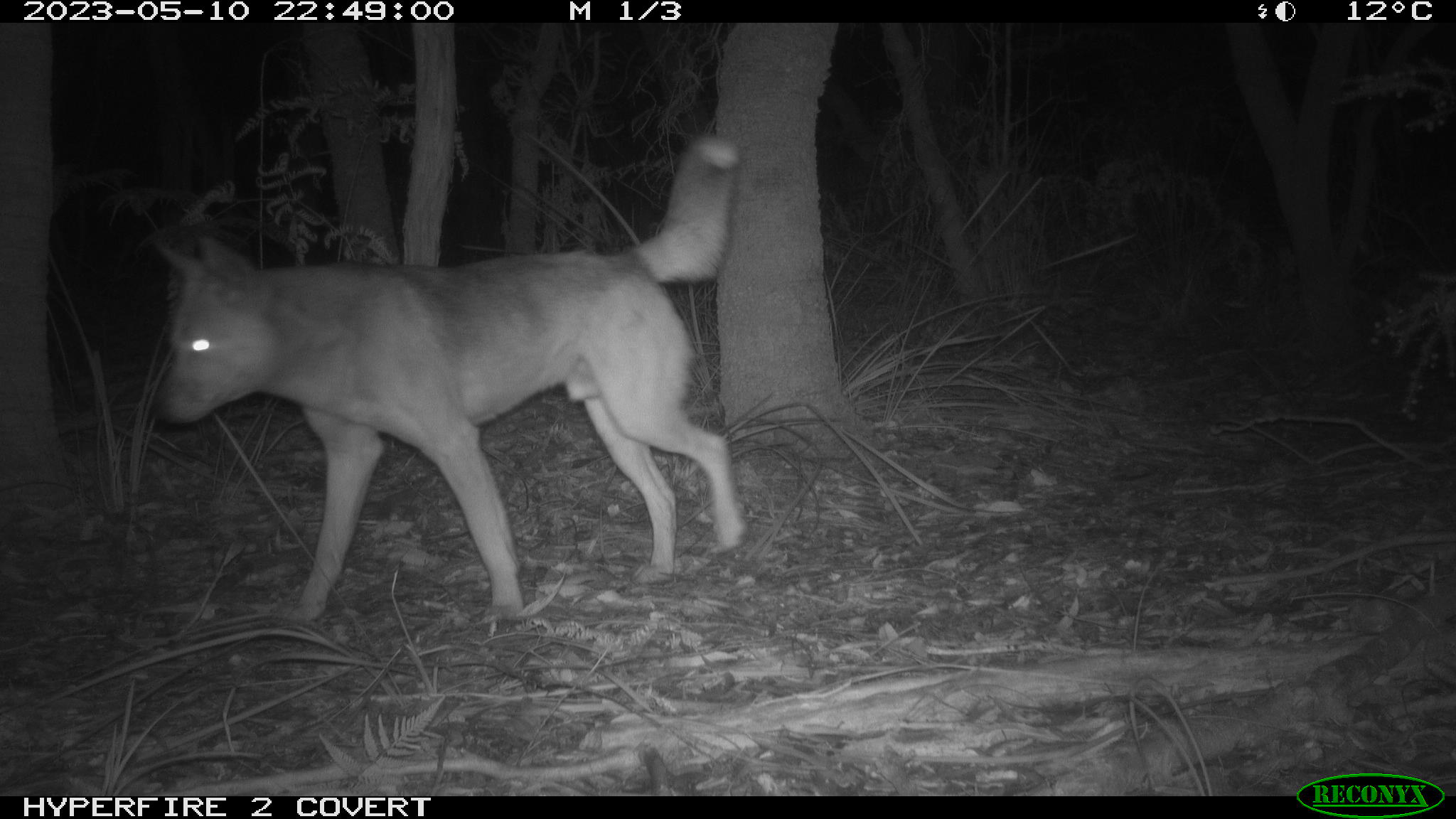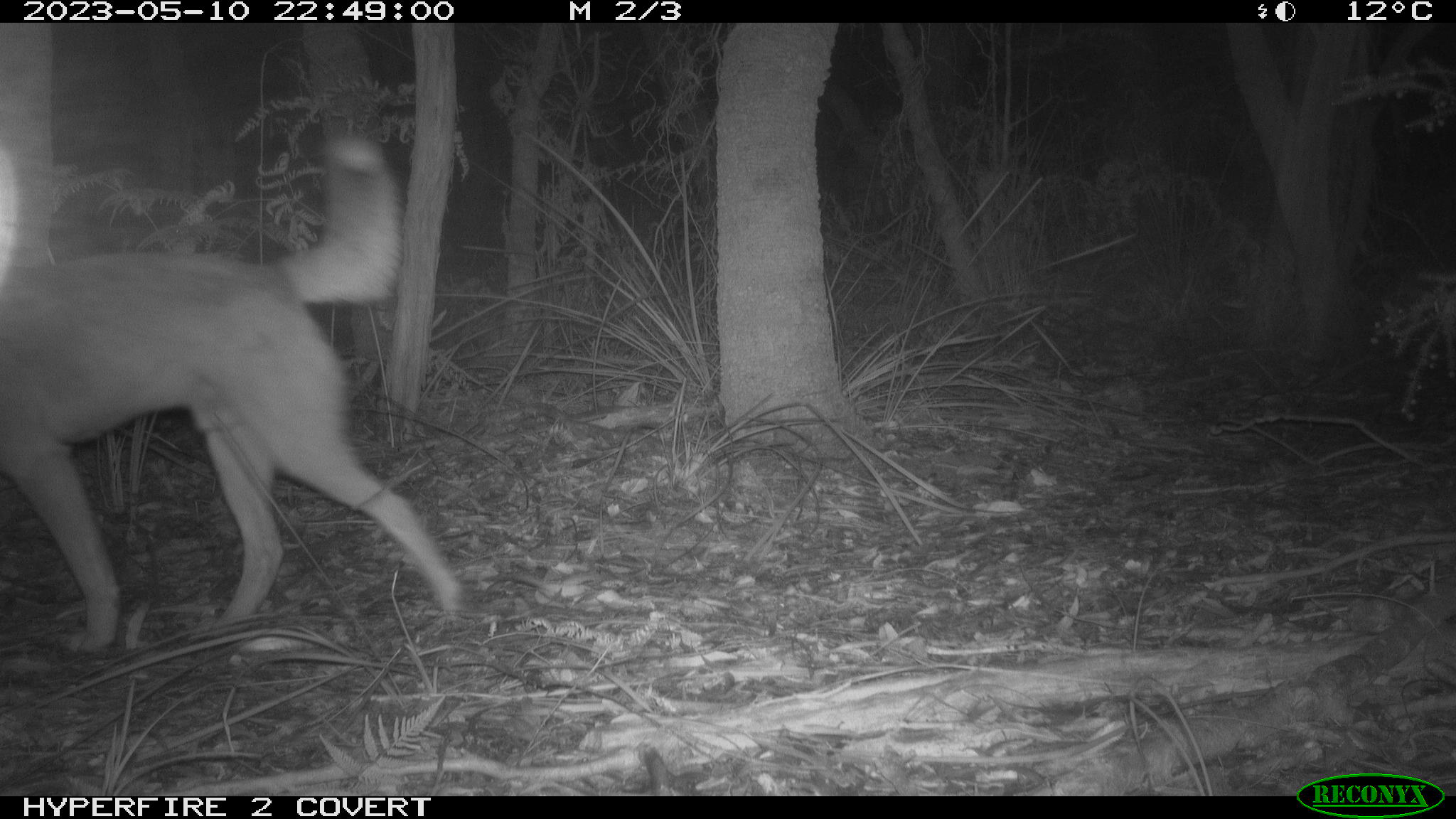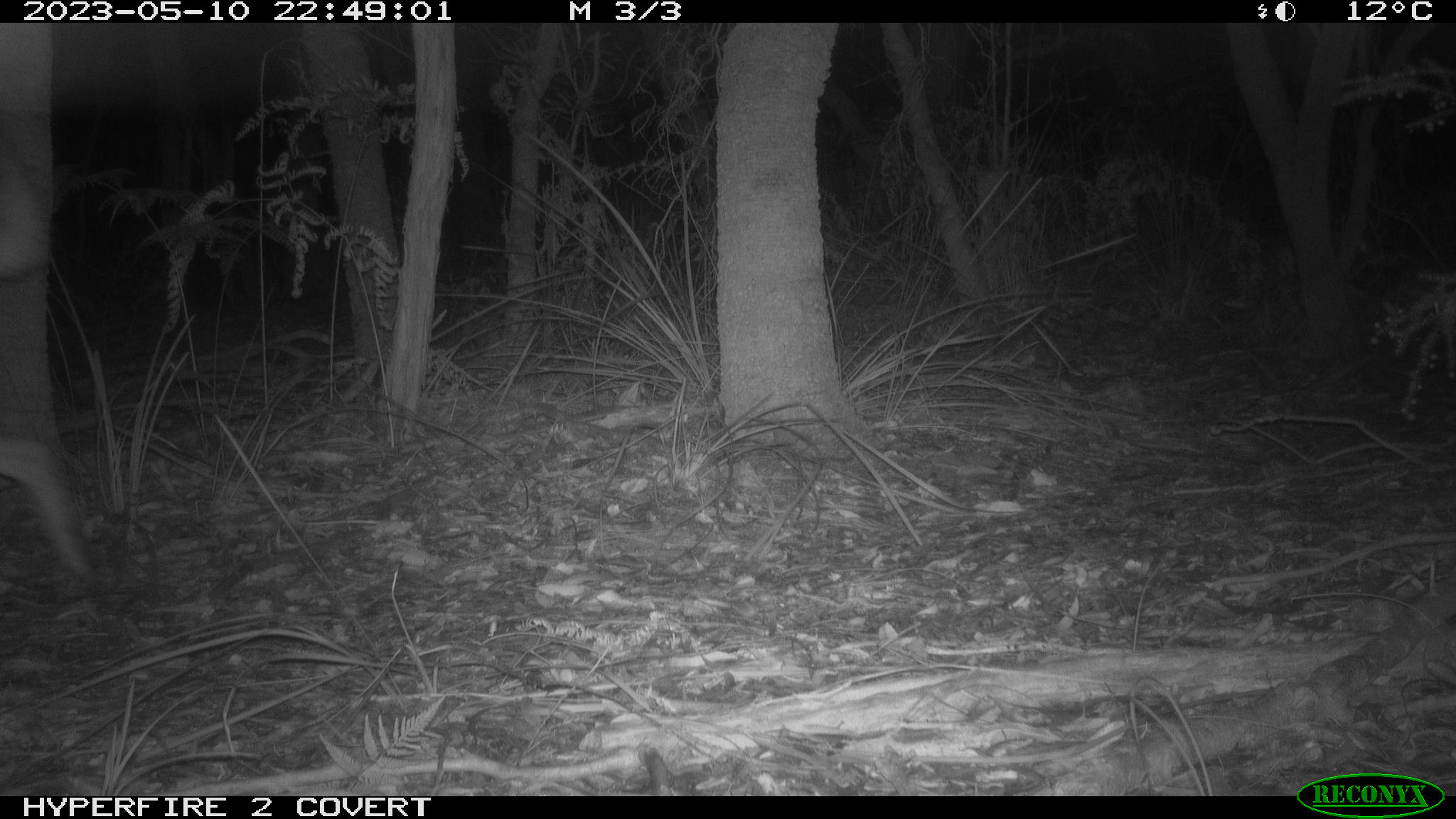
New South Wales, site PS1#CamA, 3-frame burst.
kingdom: Animalia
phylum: Chordata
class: Mammalia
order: Carnivora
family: Canidae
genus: Canis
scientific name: Canis familiaris dingo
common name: dingo